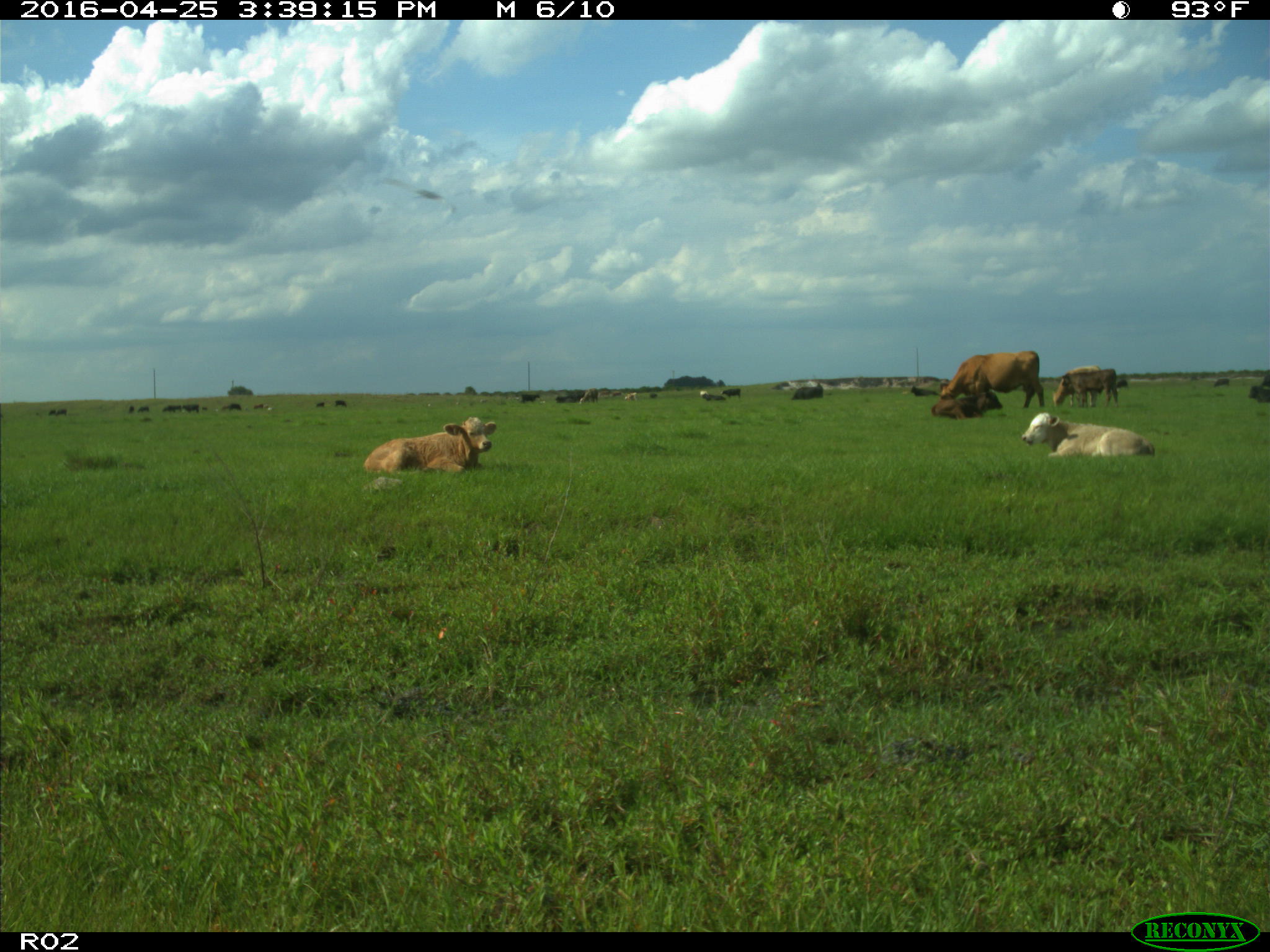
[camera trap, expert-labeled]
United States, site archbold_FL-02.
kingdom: Animalia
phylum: Chordata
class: Mammalia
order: Artiodactyla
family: Bovidae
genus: Bos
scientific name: Bos taurus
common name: domestic cow